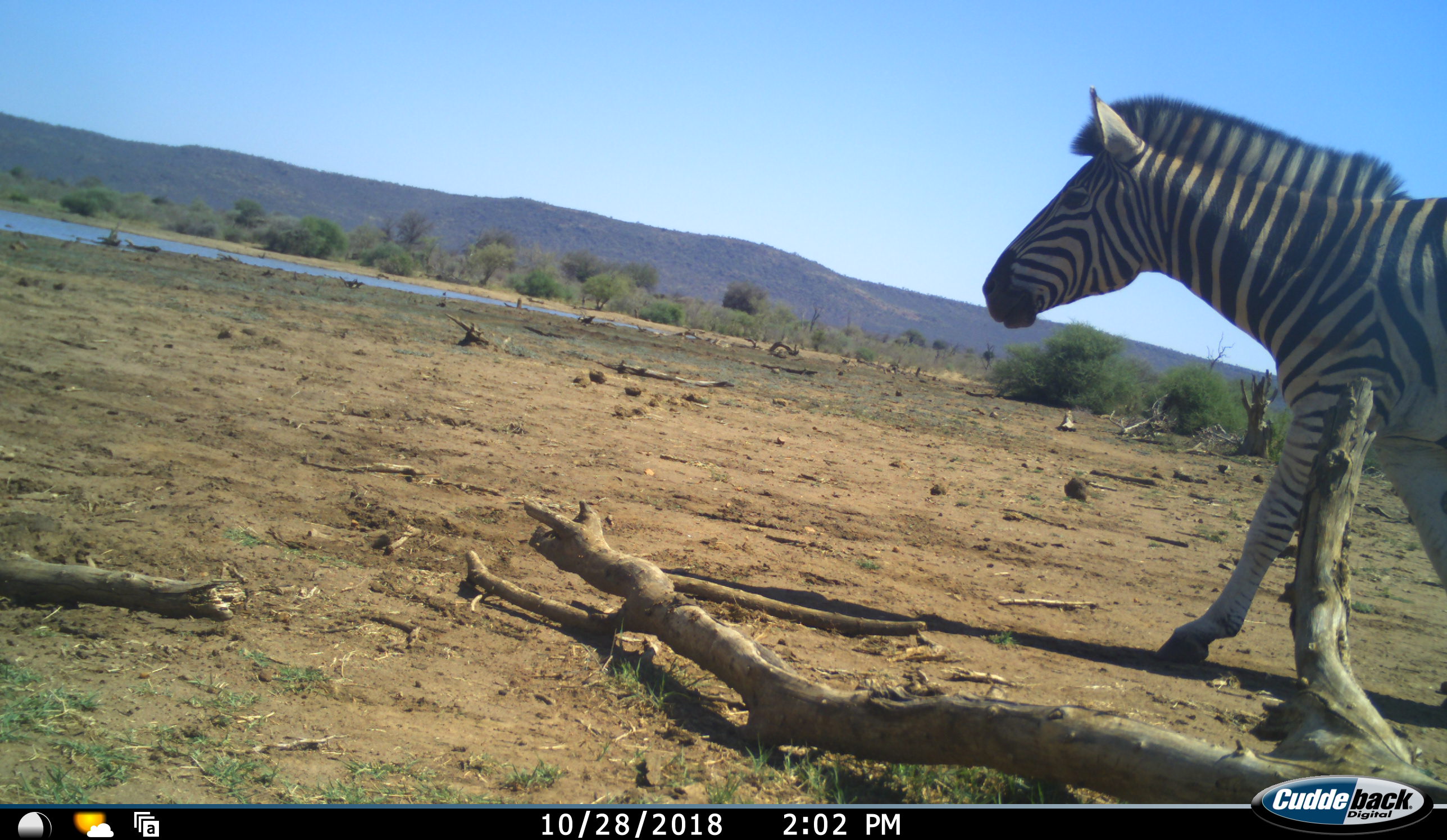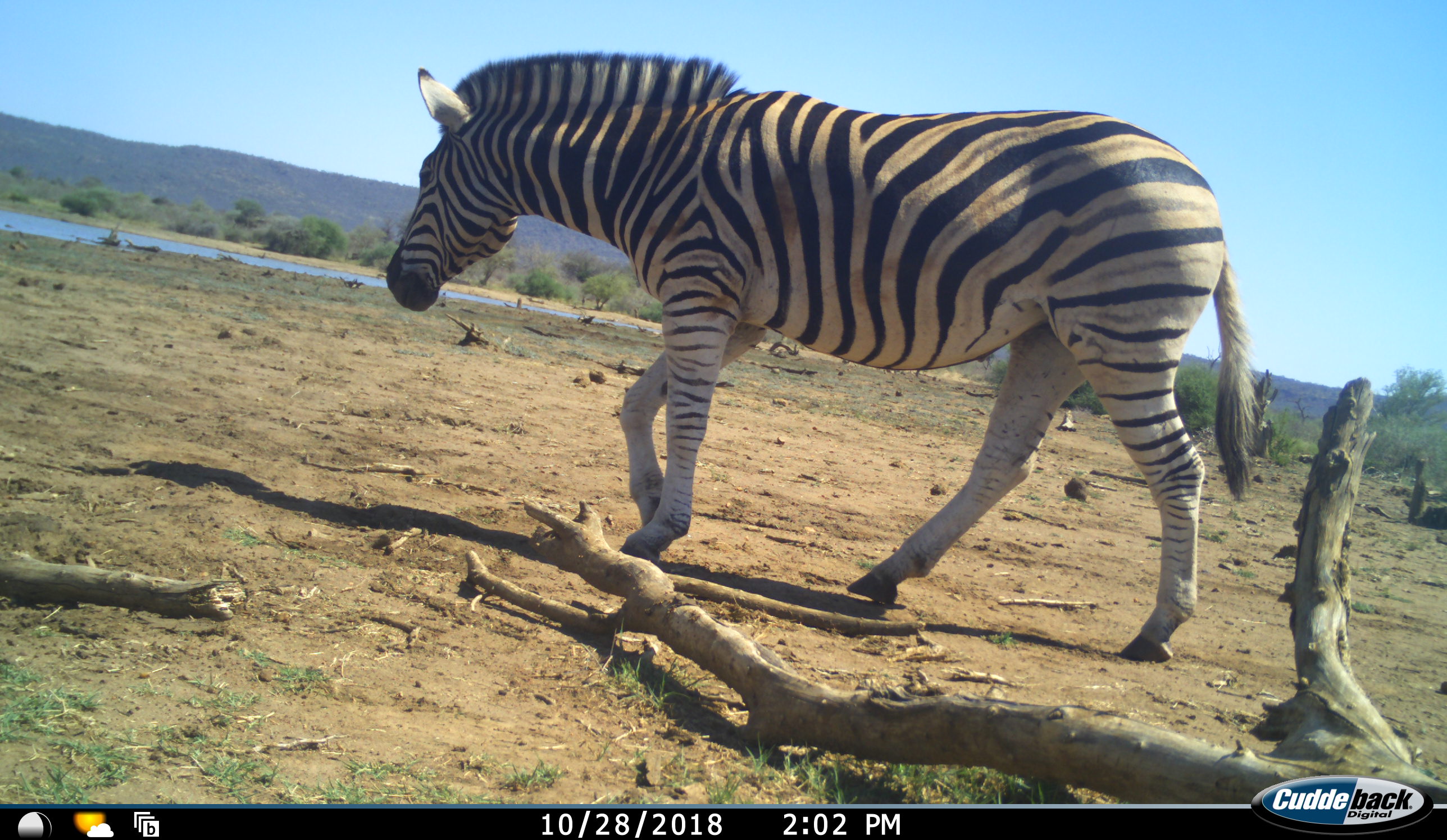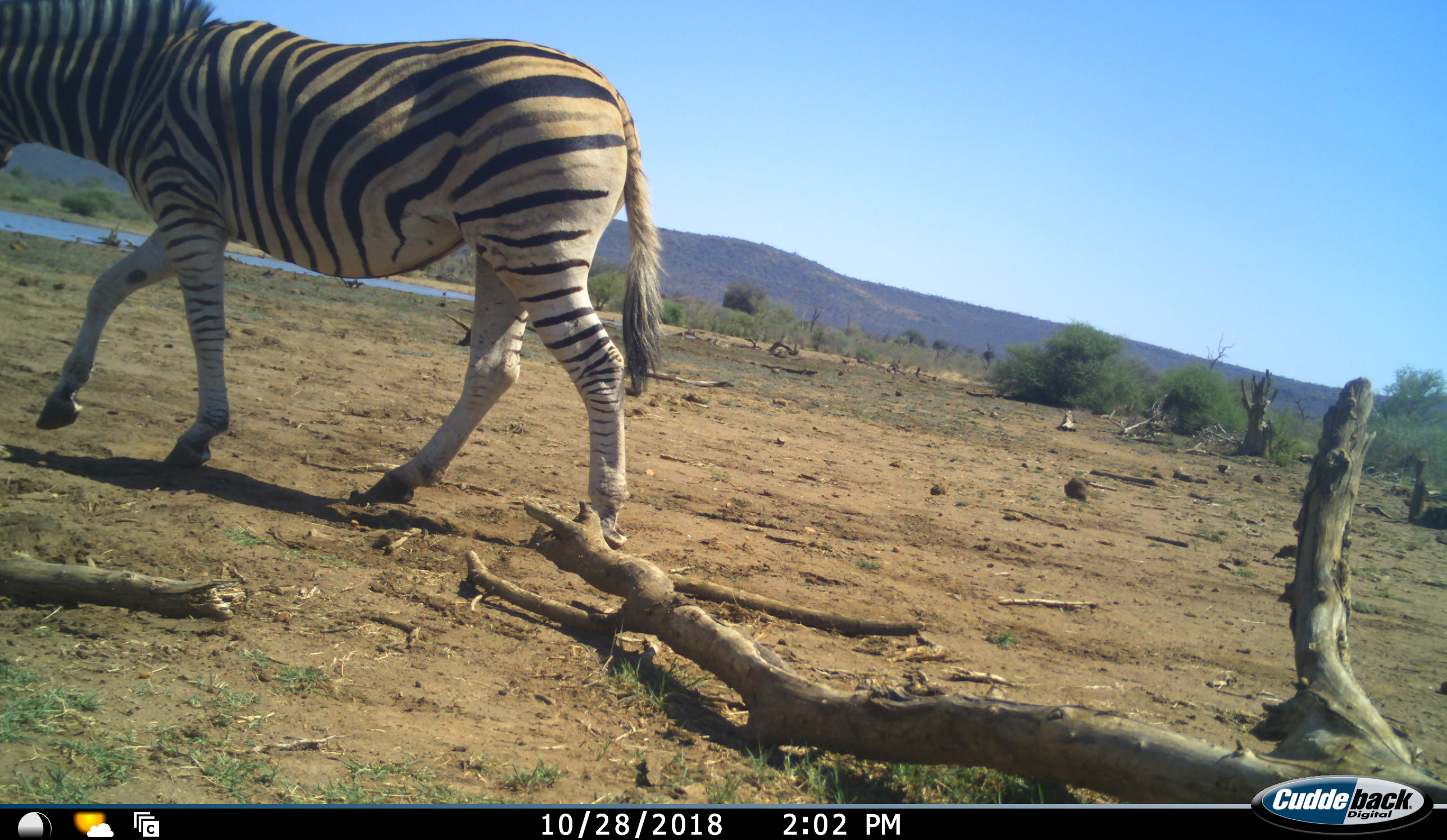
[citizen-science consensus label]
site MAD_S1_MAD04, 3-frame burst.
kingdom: Animalia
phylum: Chordata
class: Mammalia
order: Perissodactyla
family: Equidae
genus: Equus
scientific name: Equus quagga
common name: plains zebra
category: zebraplains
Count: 1.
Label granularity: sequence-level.